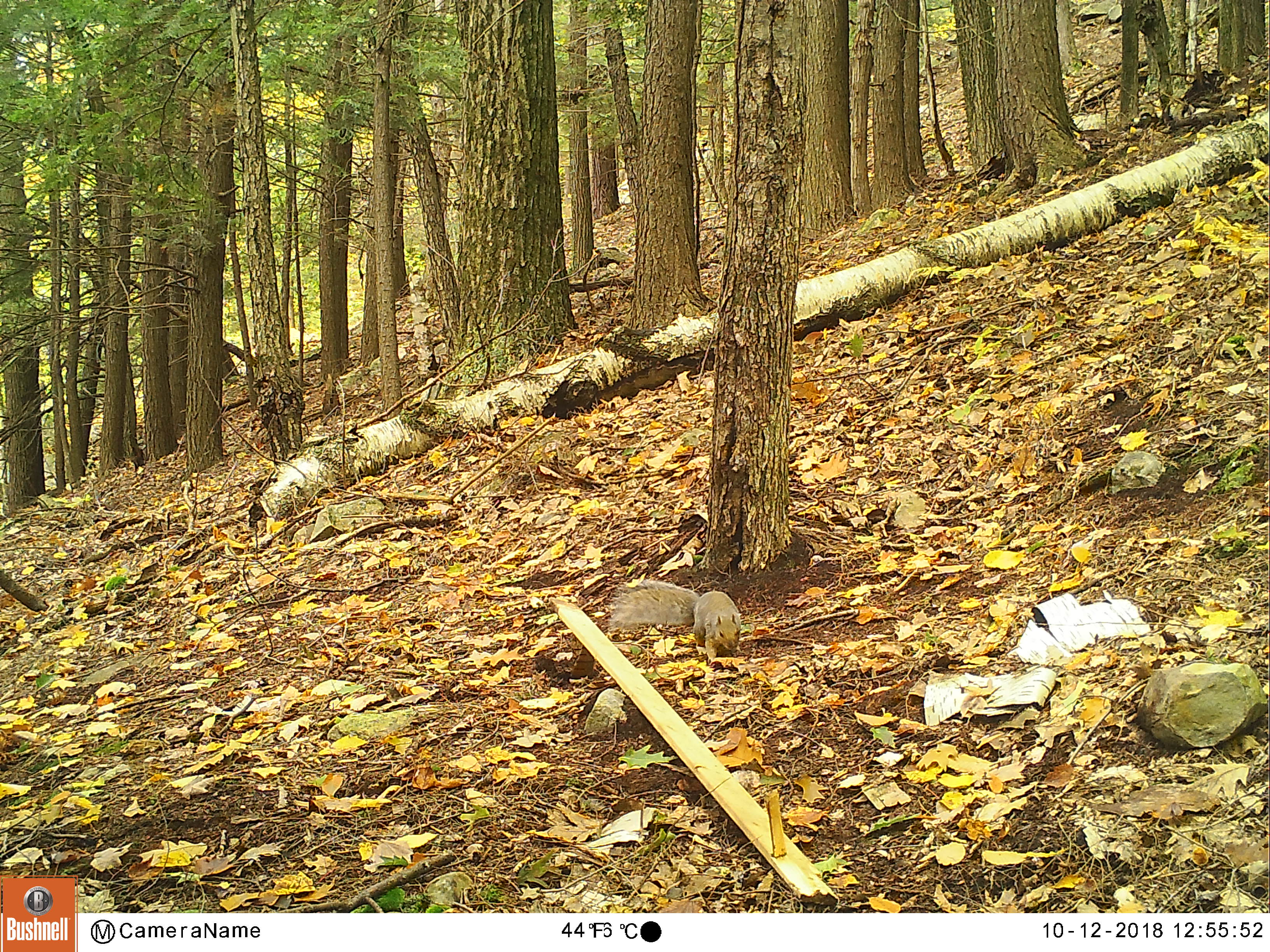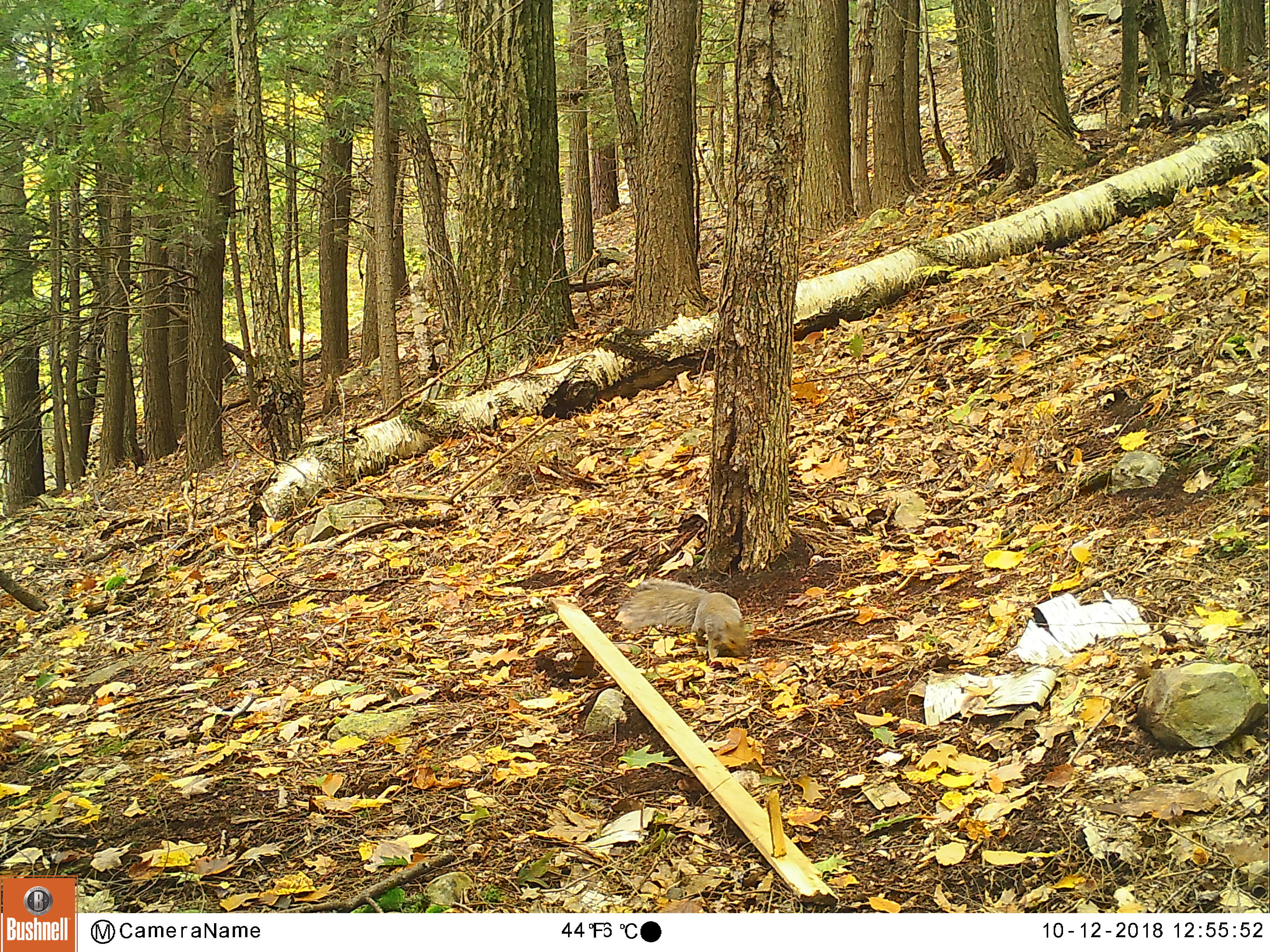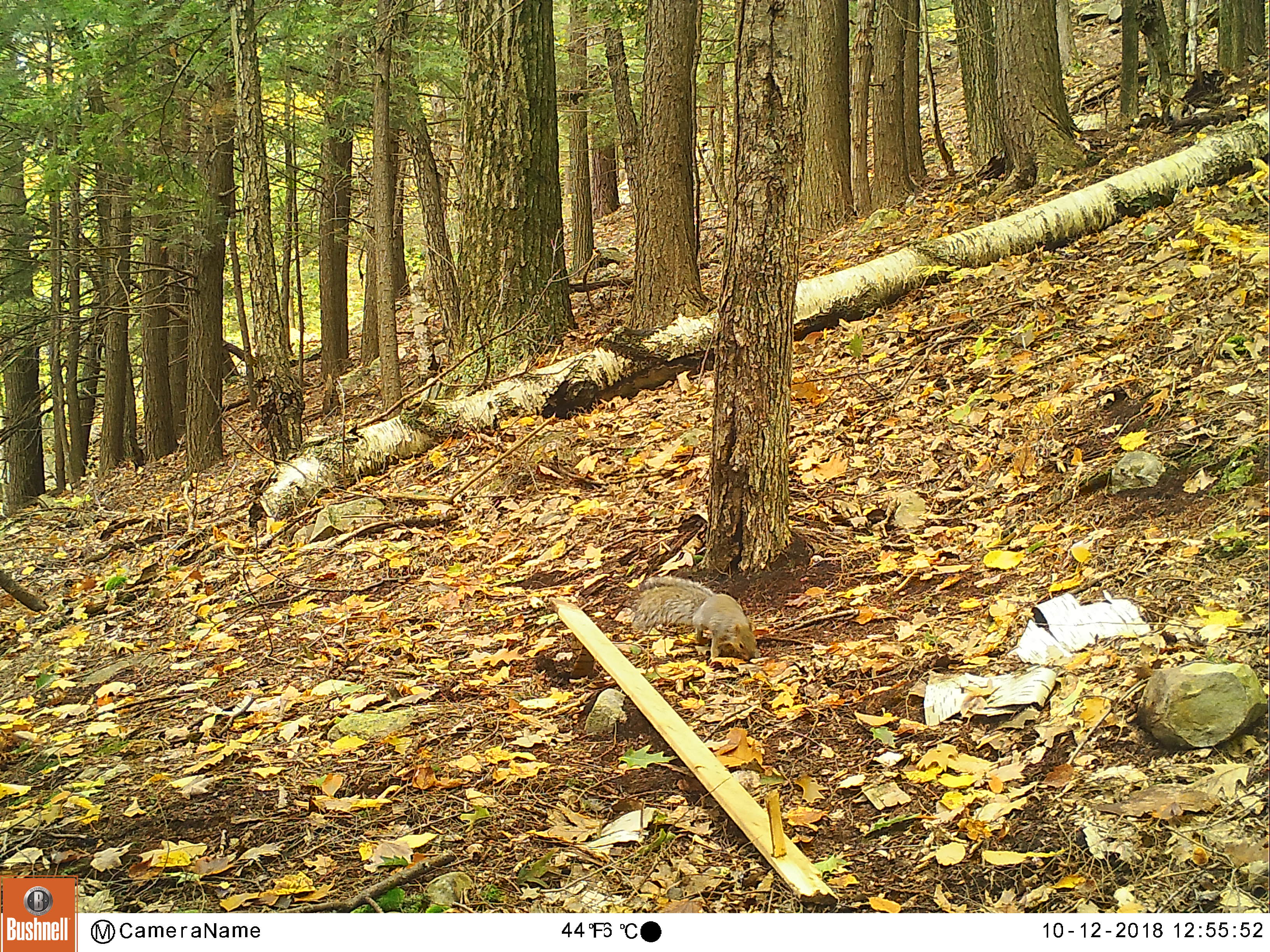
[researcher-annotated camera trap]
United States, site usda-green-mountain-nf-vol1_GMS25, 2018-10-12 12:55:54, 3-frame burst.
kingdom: Animalia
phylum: Chordata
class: Mammalia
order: Rodentia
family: Sciuridae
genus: Sciurus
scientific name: Sciurus carolinensis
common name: gray squirrel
Gray squirrel (Sciurus carolinensis).